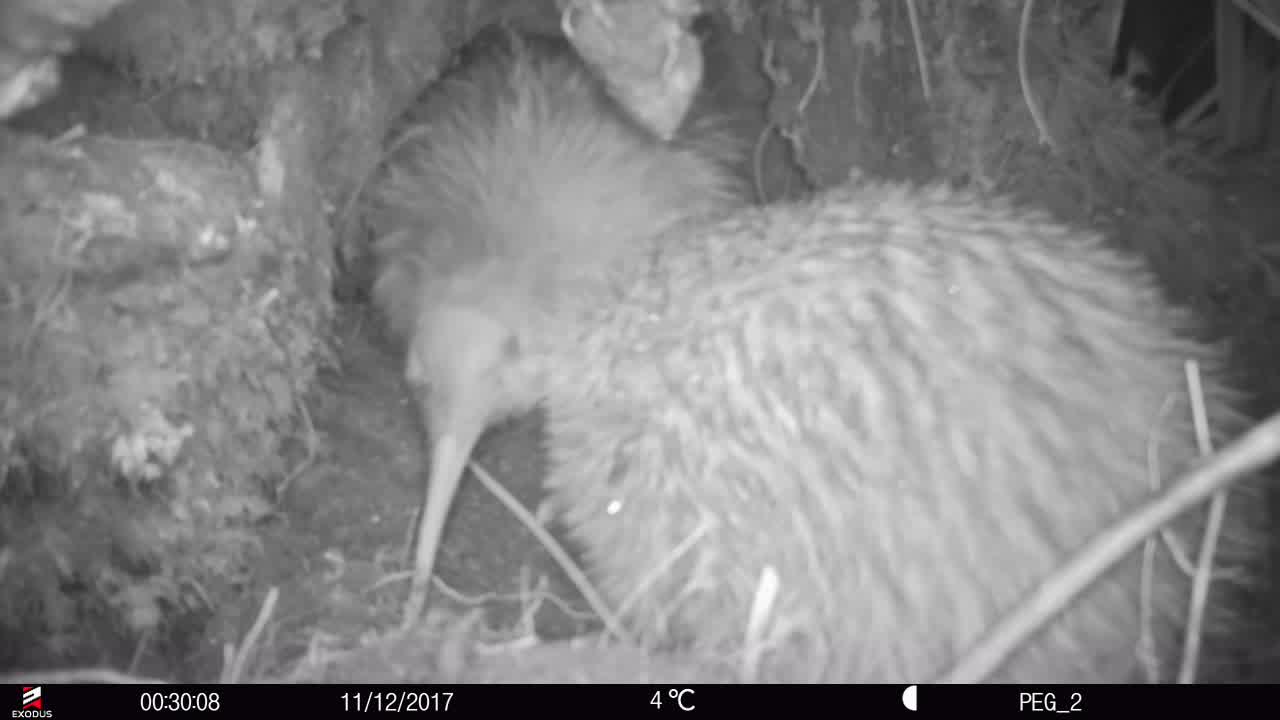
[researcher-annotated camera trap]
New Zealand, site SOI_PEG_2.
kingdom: Animalia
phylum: Chordata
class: Aves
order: Apterygiformes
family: Apterygidae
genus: Apteryx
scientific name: Apteryx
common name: kiwi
Kiwi (Apteryx).